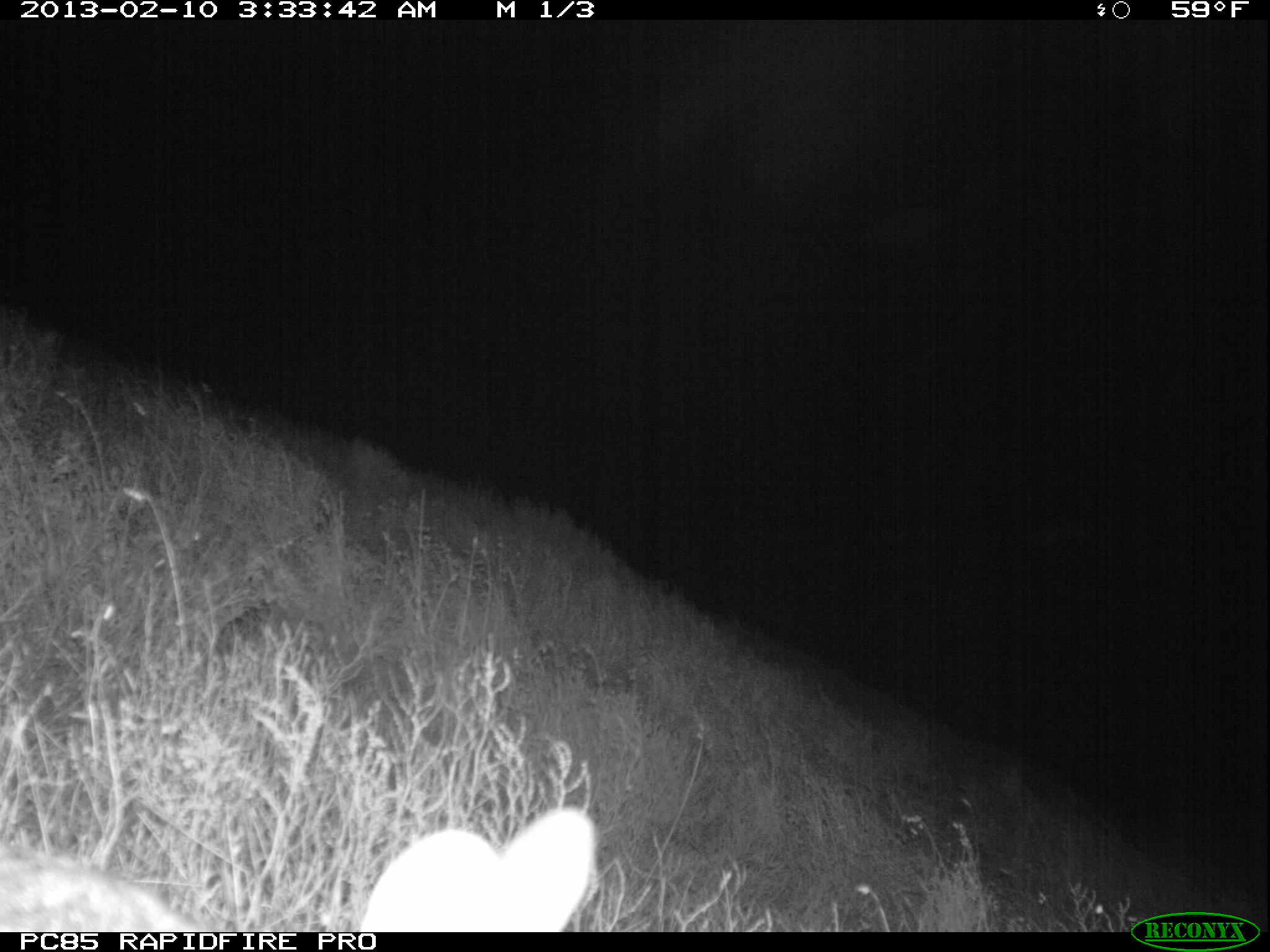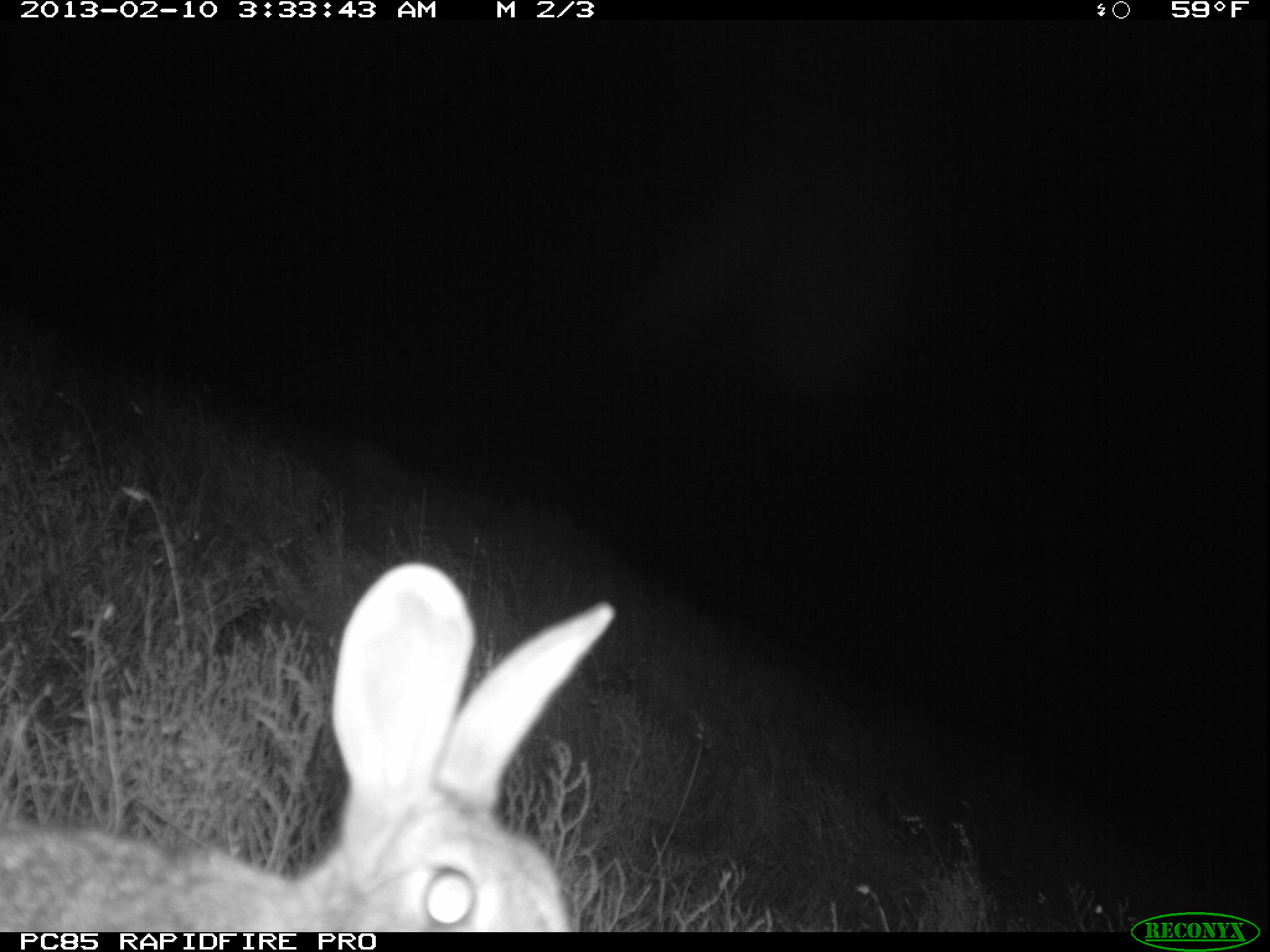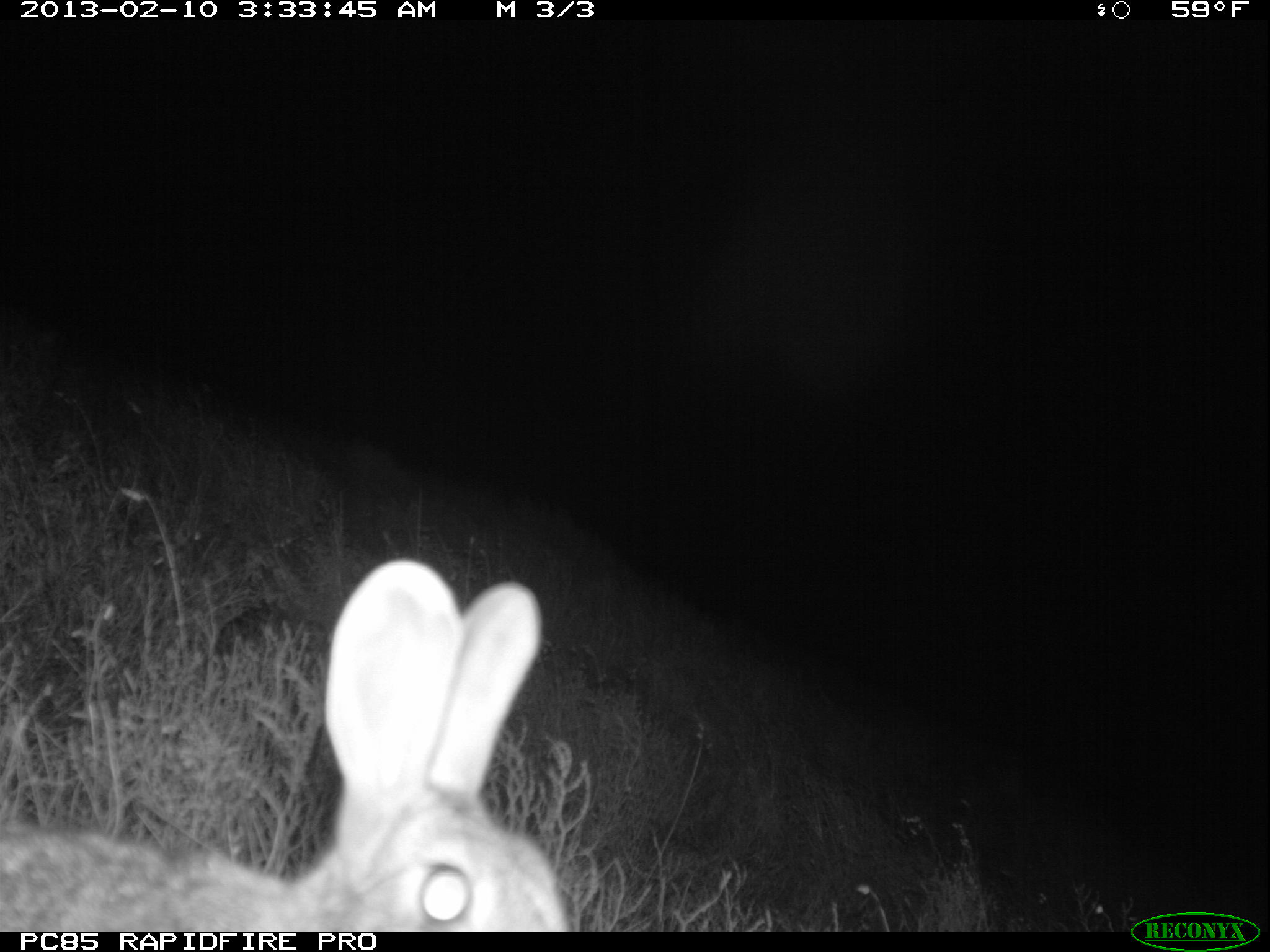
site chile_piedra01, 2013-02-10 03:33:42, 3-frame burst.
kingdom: Animalia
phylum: Chordata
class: Mammalia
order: Lagomorpha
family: Leporidae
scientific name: Leporidae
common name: rabbits and hares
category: rabbit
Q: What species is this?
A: Rabbit (rabbits and hares) (Leporidae).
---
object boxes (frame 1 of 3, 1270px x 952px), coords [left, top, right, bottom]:
rabbit: [0, 808, 600, 932]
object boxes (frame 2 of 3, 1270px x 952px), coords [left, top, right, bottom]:
rabbit: [0, 556, 612, 933]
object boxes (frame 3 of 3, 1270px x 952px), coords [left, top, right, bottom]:
rabbit: [0, 552, 576, 935]